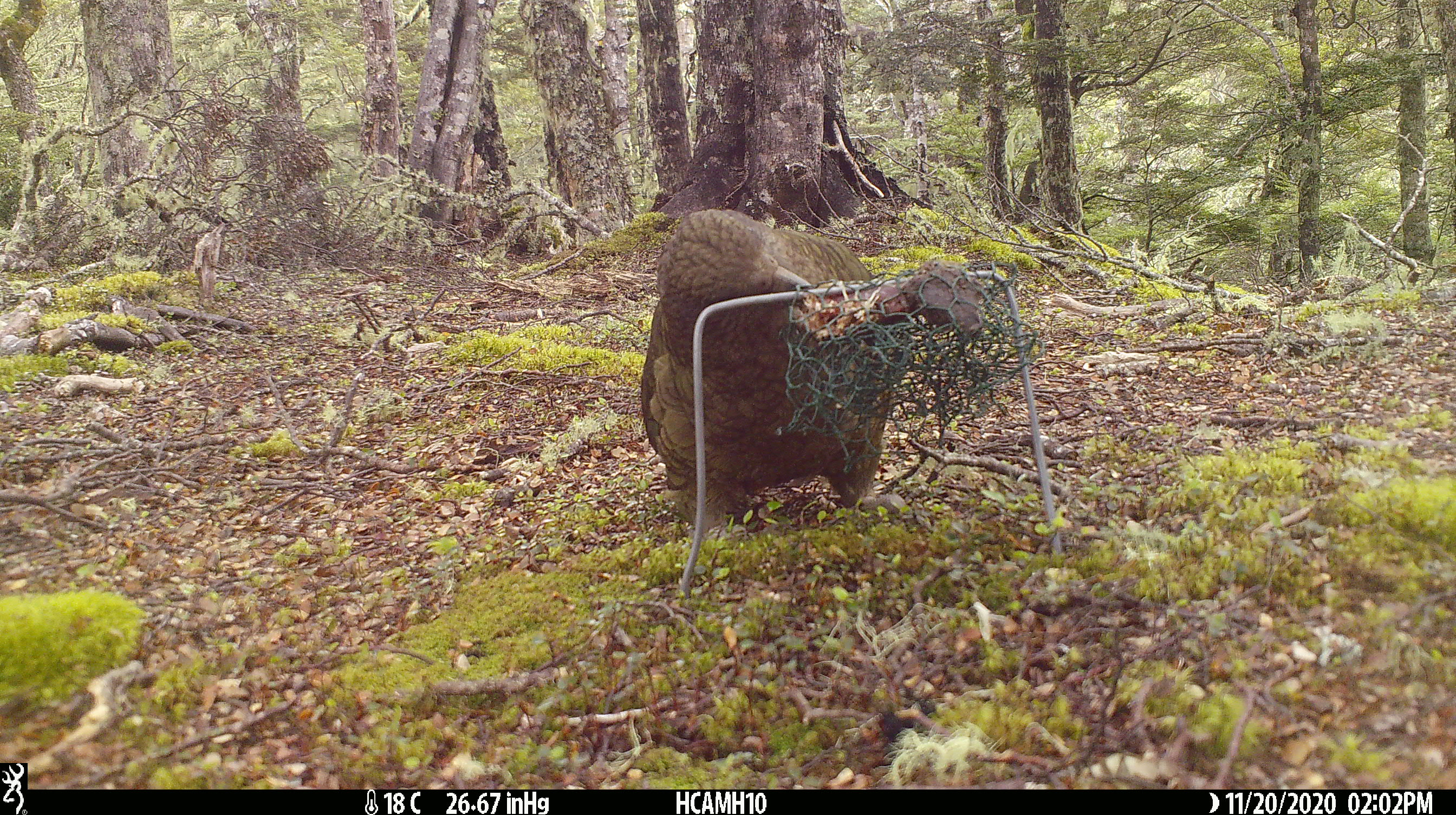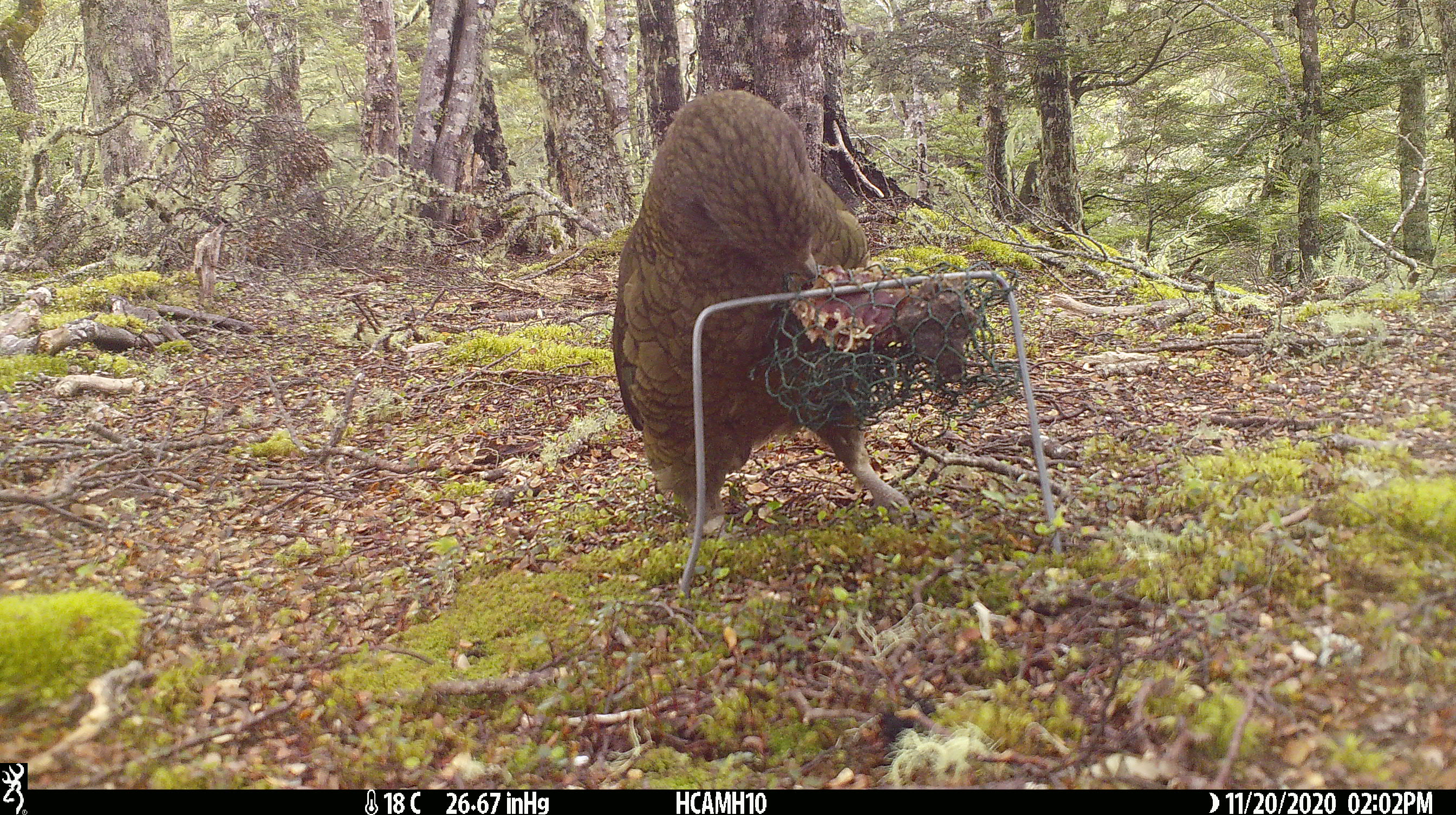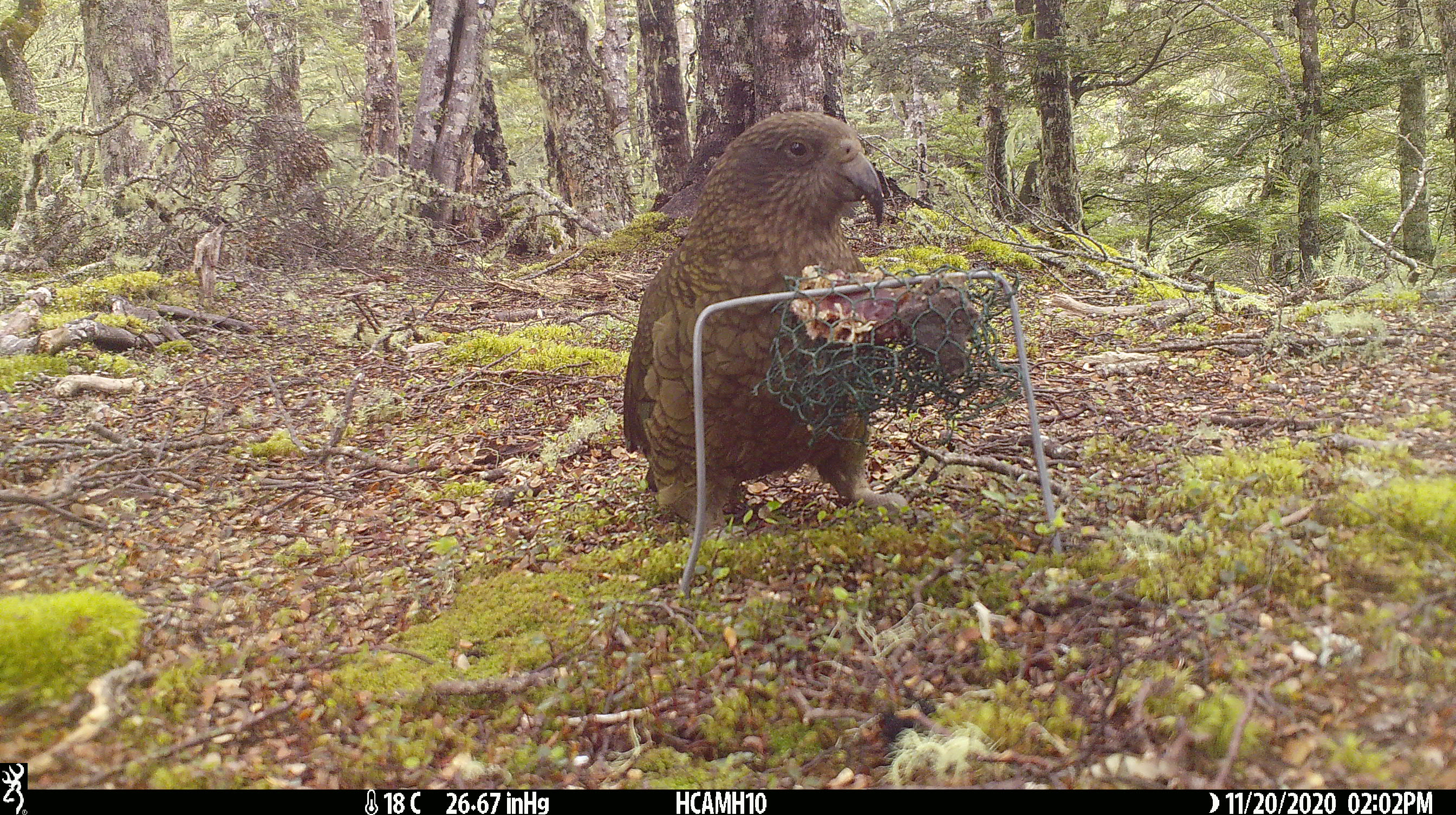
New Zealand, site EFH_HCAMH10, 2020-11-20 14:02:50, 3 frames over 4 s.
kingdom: Animalia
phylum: Chordata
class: Aves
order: Psittaciformes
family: Strigopidae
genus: Nestor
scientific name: Nestor notabilis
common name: kea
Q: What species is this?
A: Kea (Nestor notabilis).